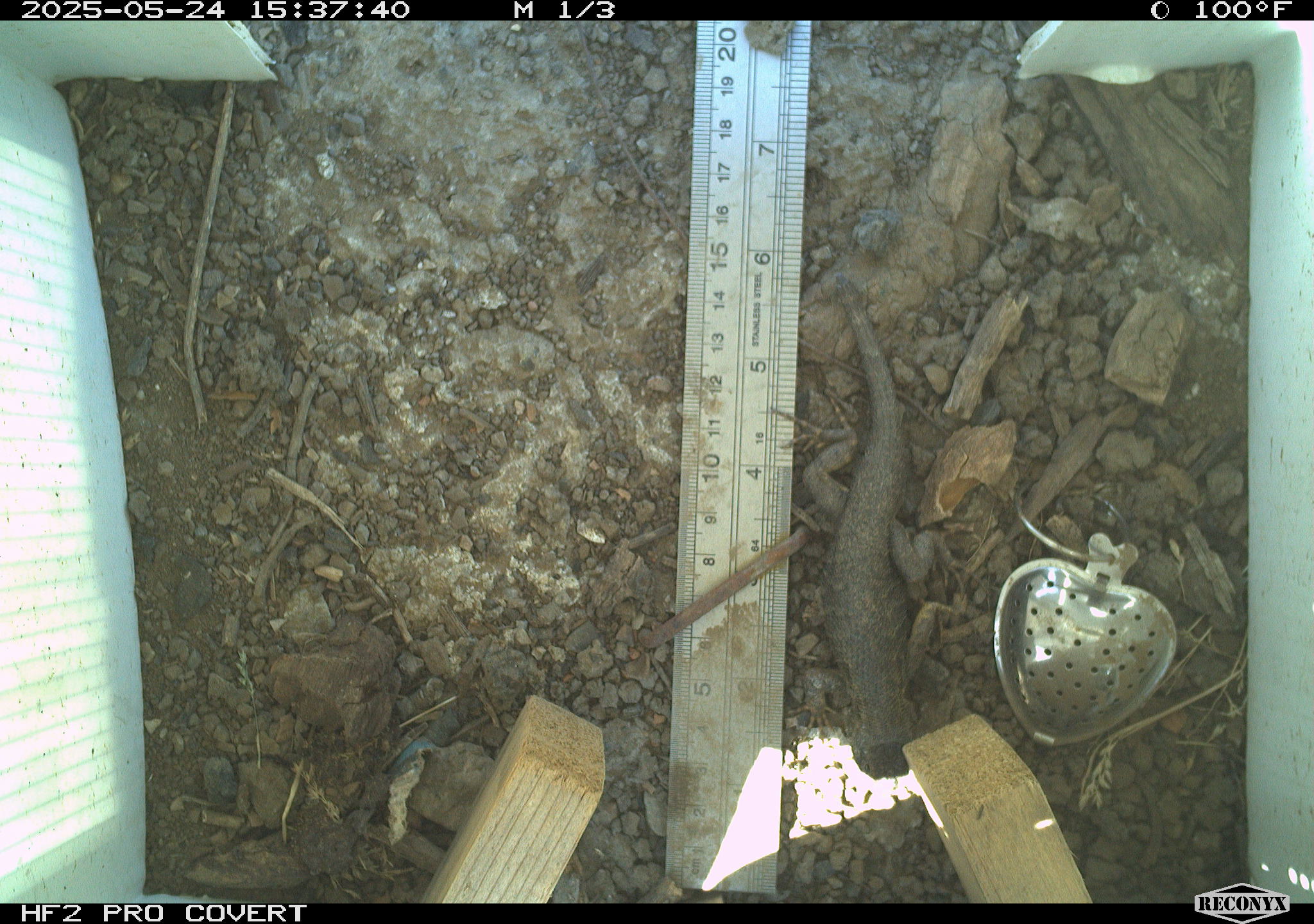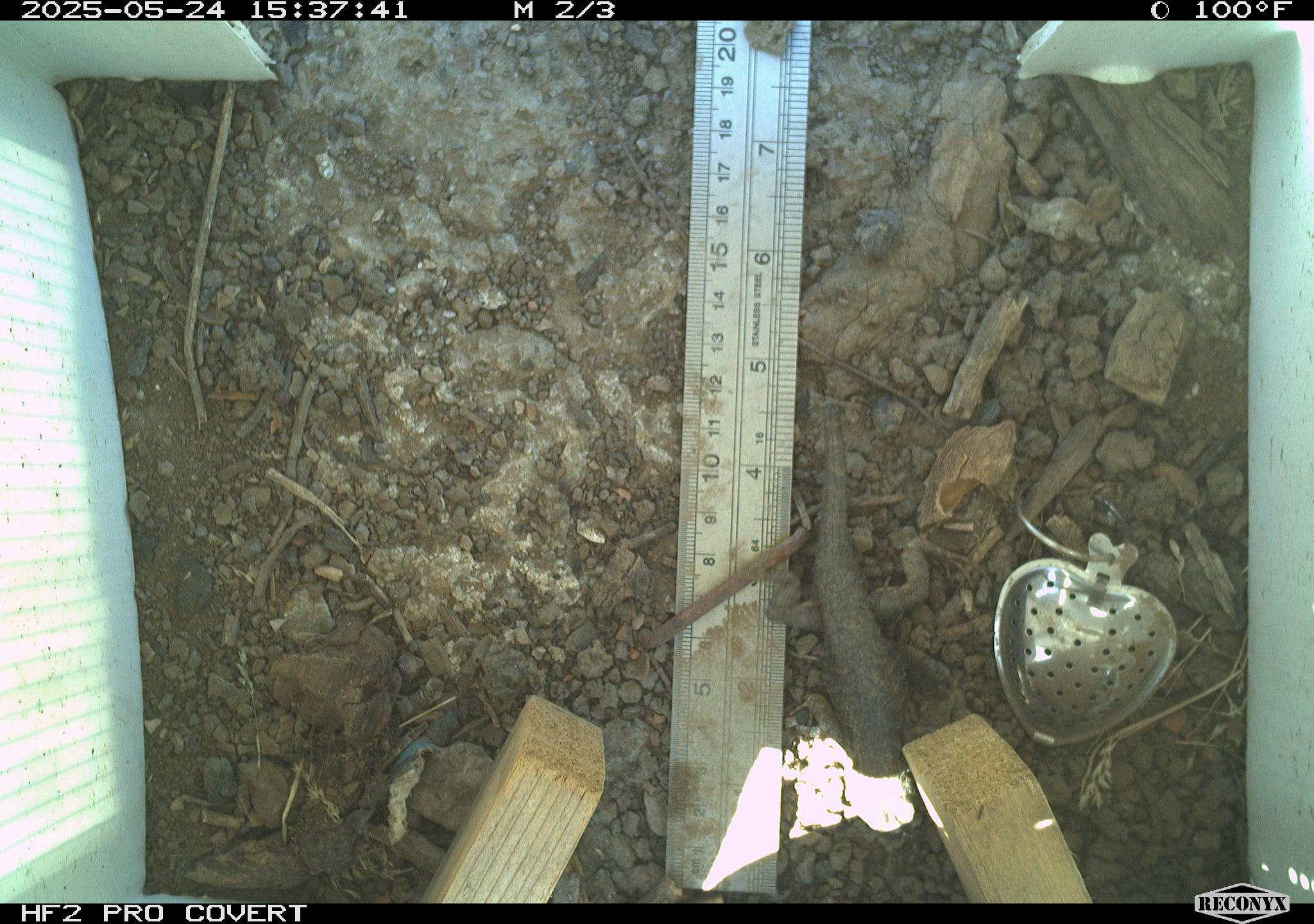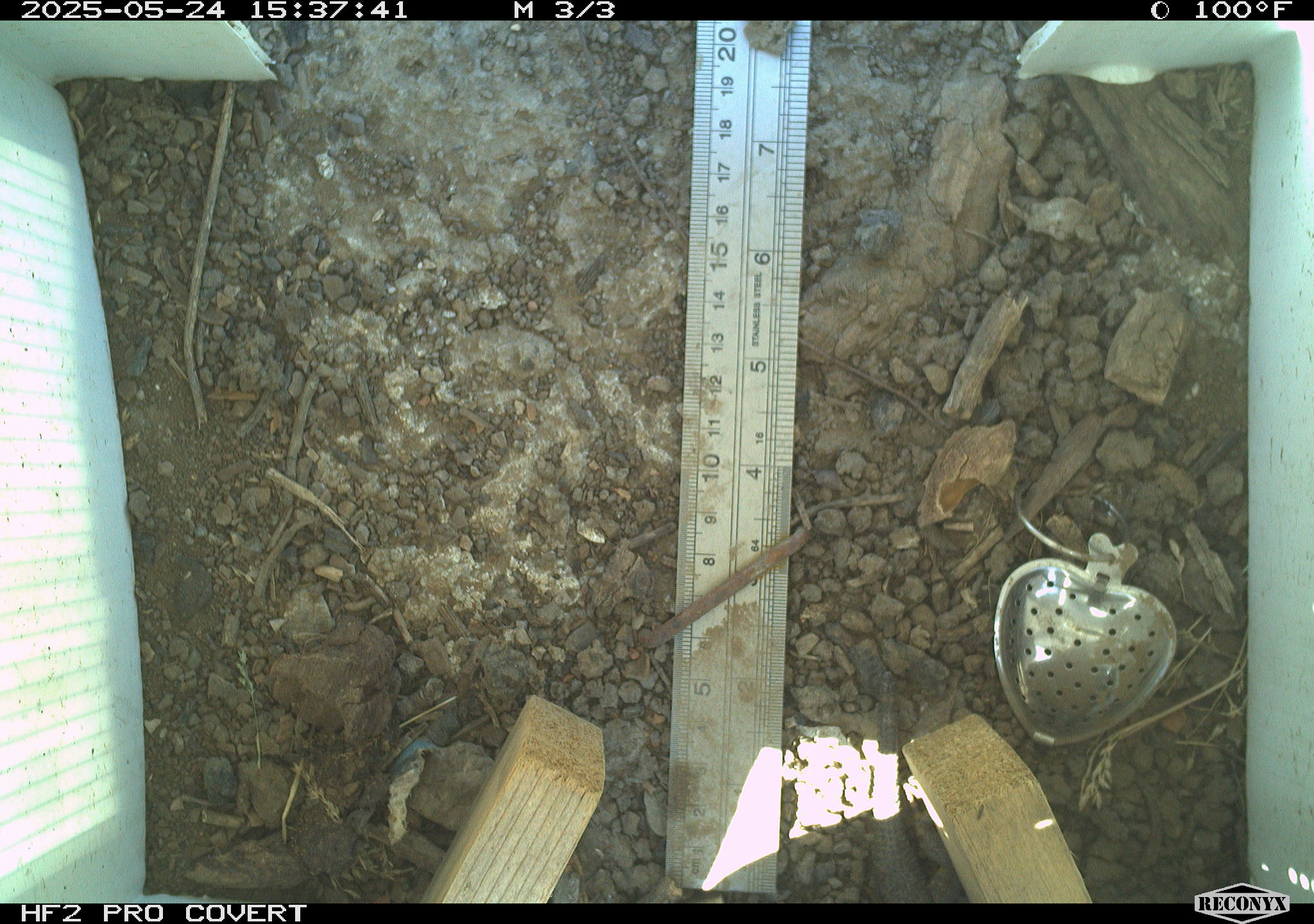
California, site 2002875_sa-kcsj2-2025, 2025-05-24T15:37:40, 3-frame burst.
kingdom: Animalia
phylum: Chordata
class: Reptilia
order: Squamata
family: Phrynosomatidae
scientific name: Phrynosomatidae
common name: north american spiny lizards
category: sceloporus/uta species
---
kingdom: Animalia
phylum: Chordata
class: Reptilia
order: Squamata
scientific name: Squamata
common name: lizards and snakes